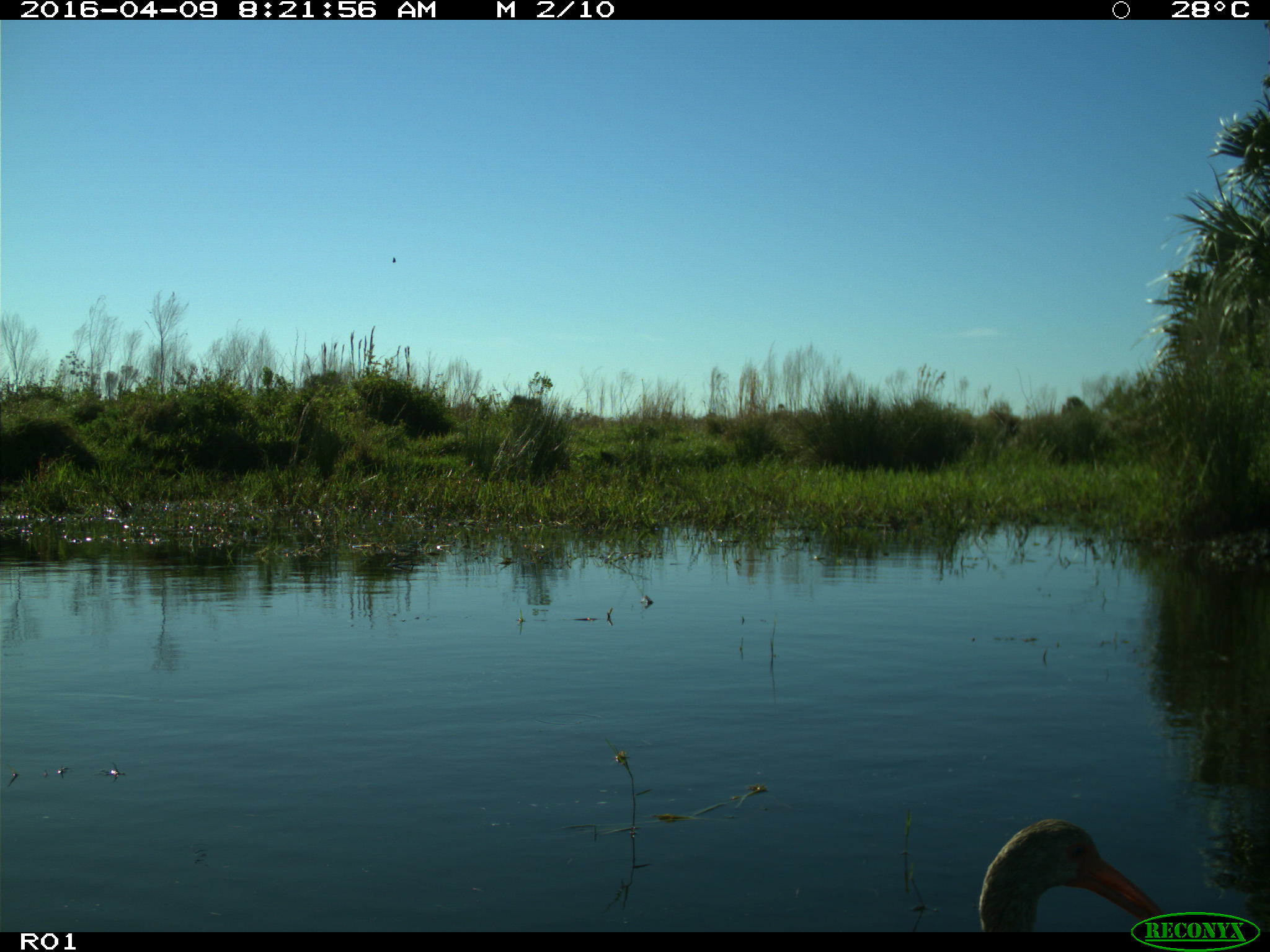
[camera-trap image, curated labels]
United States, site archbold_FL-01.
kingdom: Animalia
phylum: Chordata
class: Aves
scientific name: Aves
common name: birds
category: unidentified bird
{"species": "unidentified bird (birds) (Aves)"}